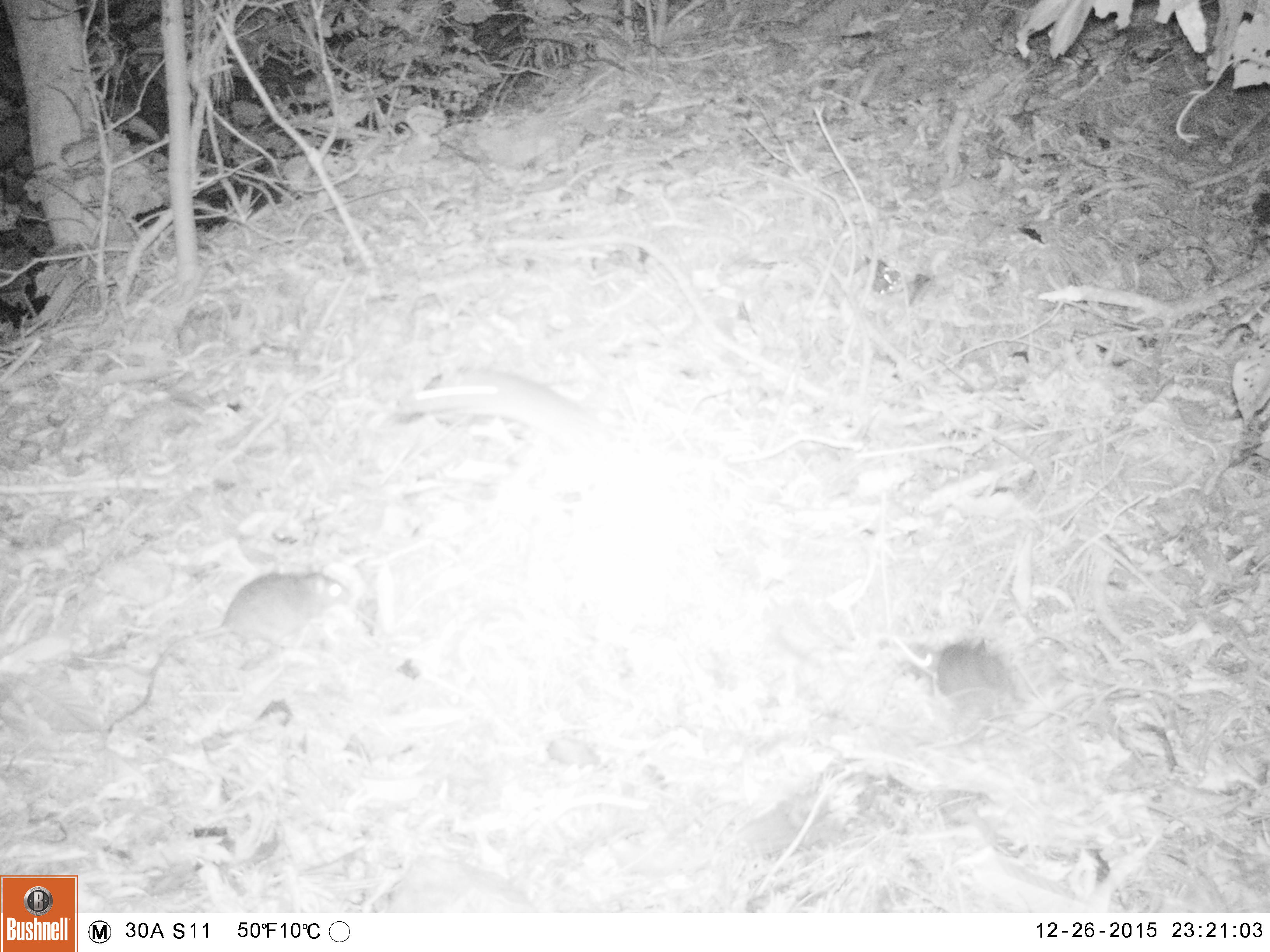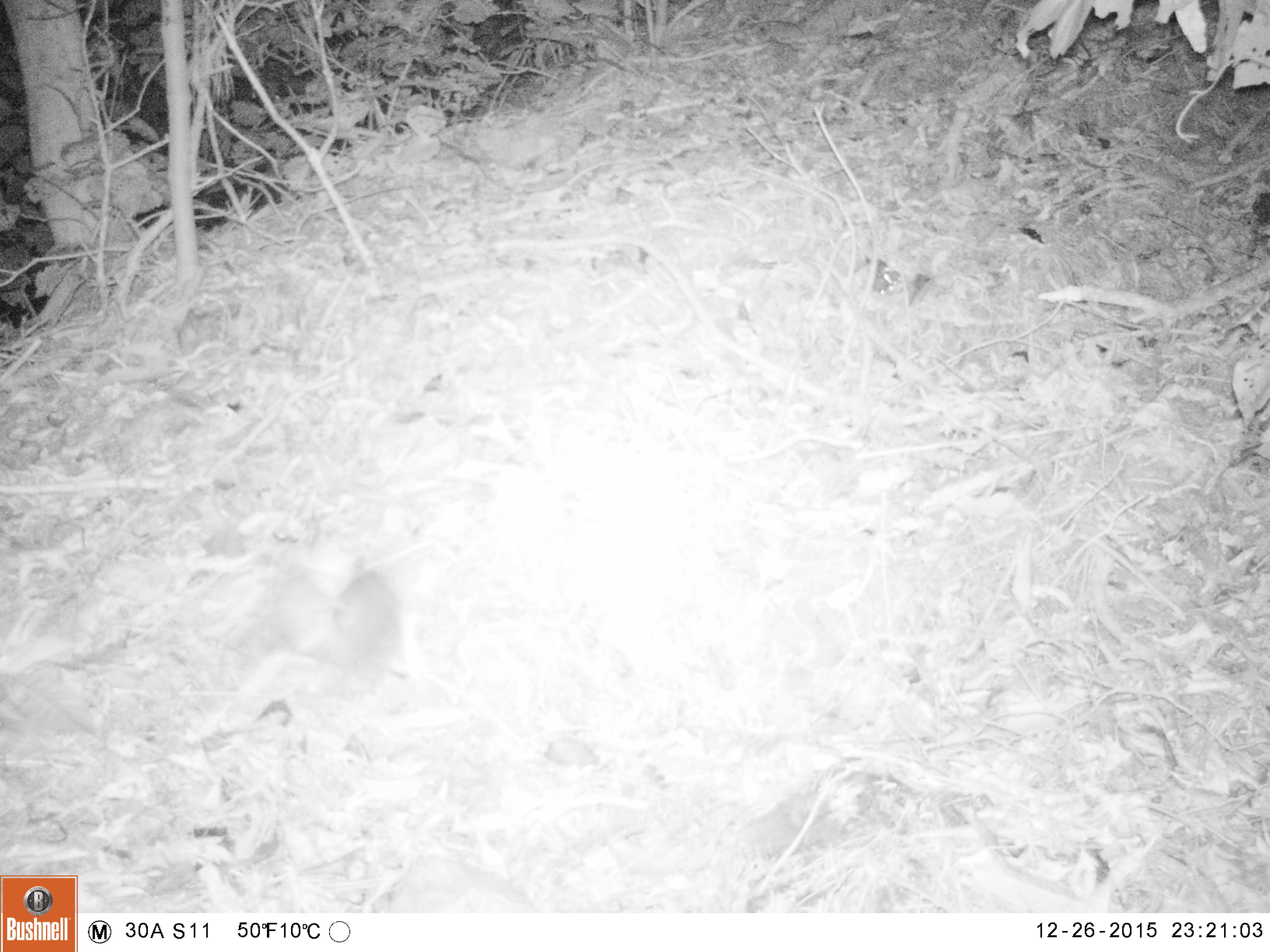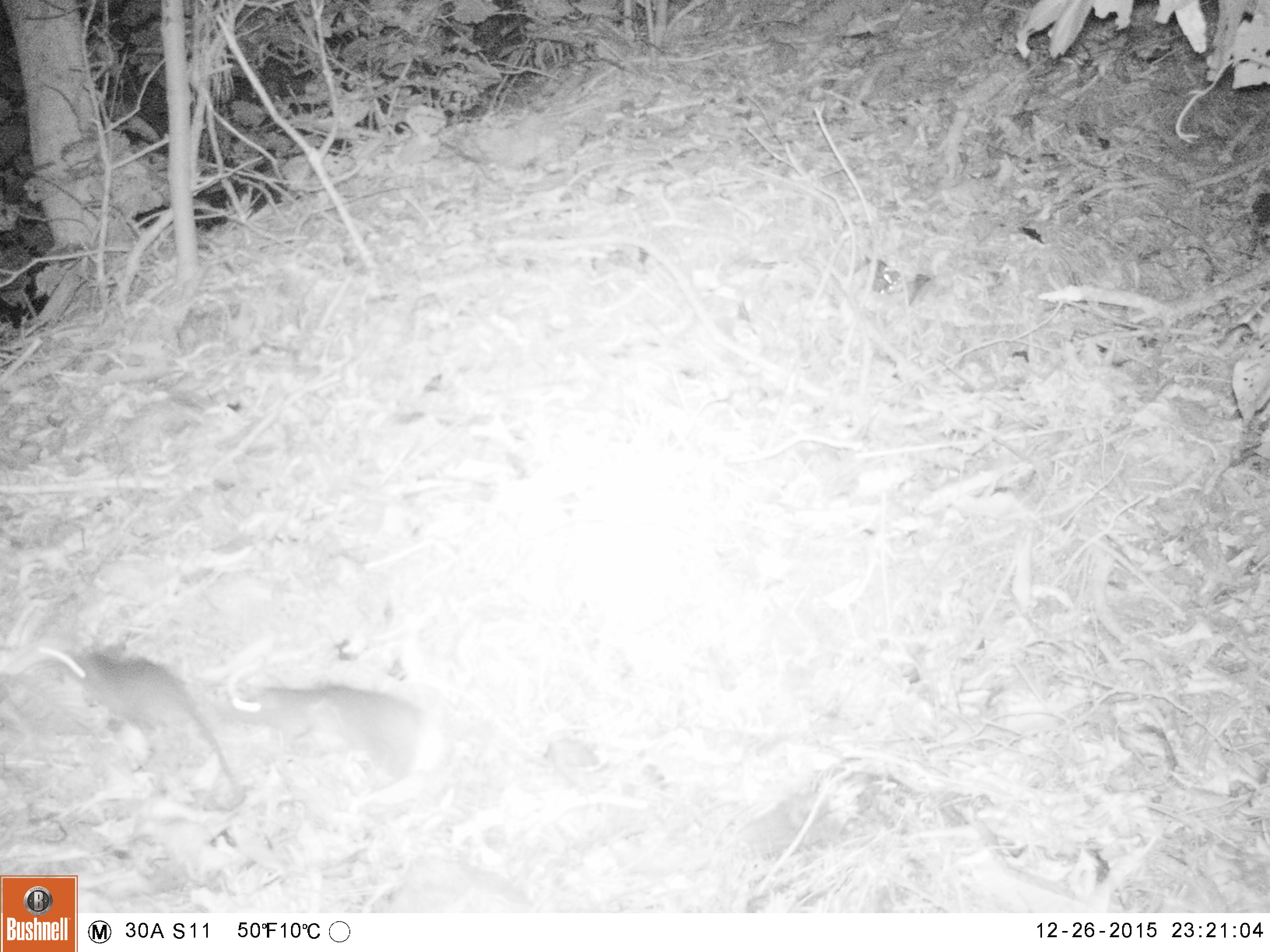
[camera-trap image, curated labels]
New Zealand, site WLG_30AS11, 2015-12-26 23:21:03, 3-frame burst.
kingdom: Animalia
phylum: Chordata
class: Mammalia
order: Rodentia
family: Muridae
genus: Rattus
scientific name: Rattus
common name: rat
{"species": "rat (Rattus)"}